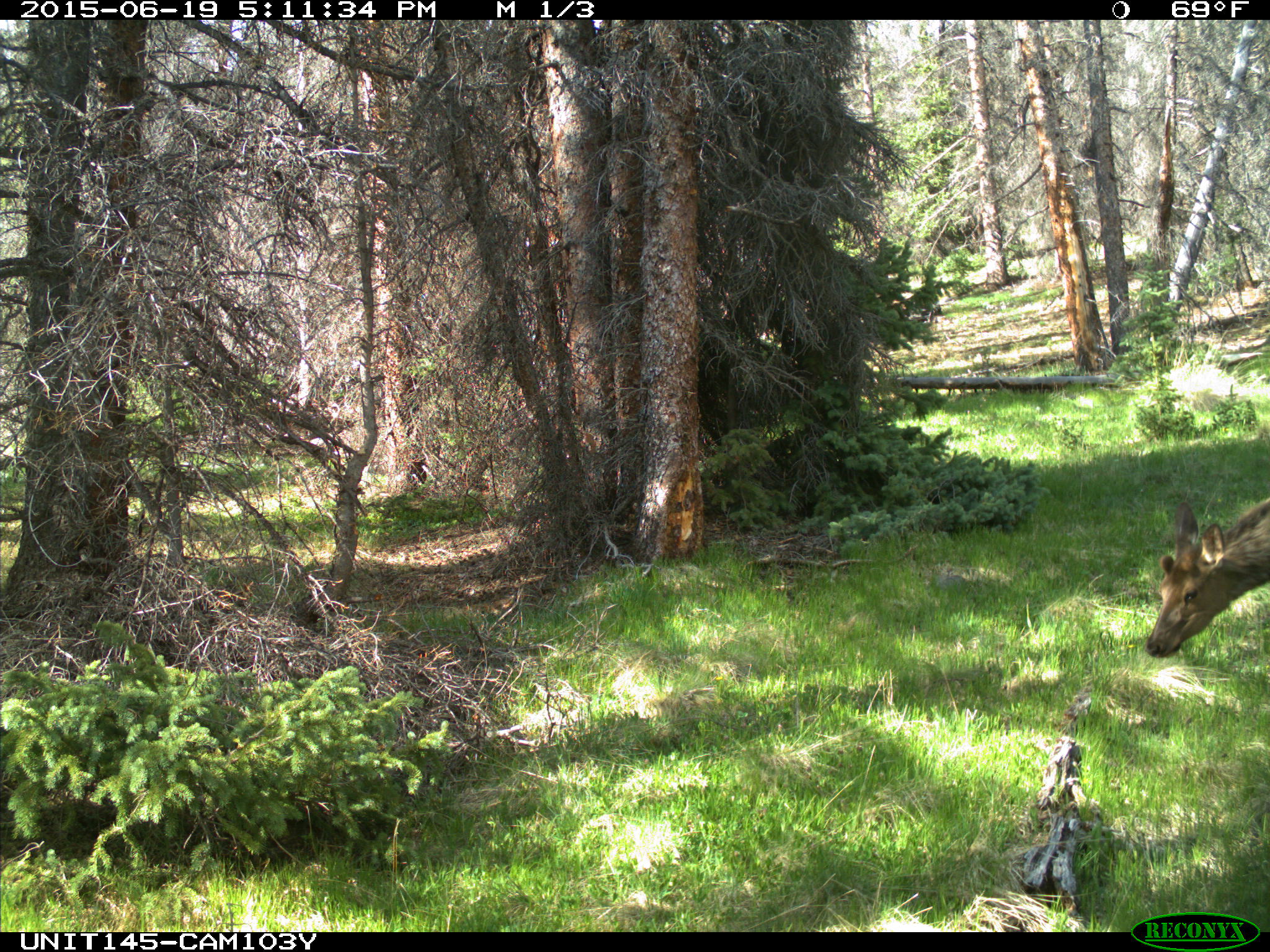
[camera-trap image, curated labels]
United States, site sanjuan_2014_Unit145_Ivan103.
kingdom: Animalia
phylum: Chordata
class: Mammalia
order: Artiodactyla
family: Cervidae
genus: Cervus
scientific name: Cervus elaphus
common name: red deer